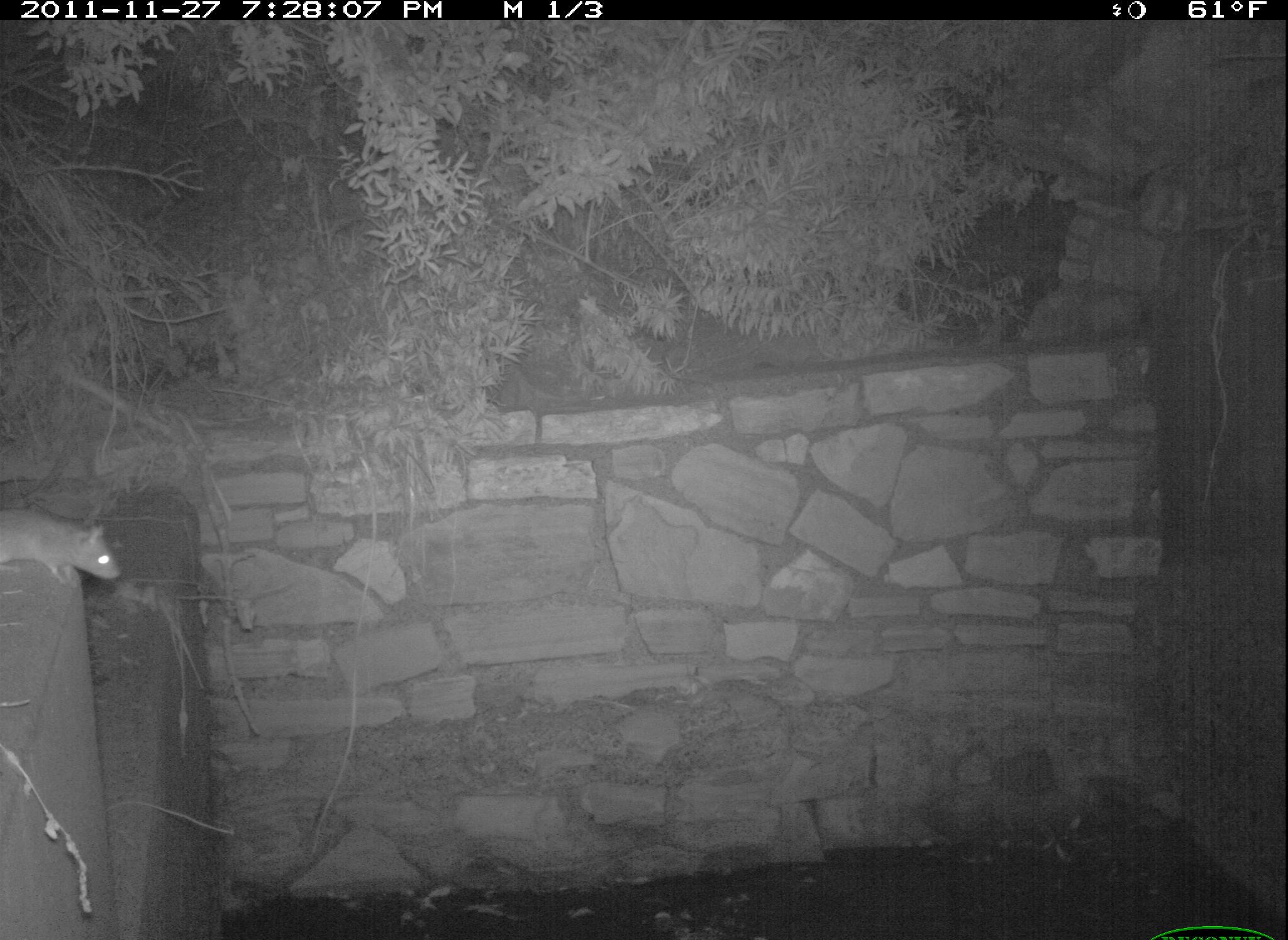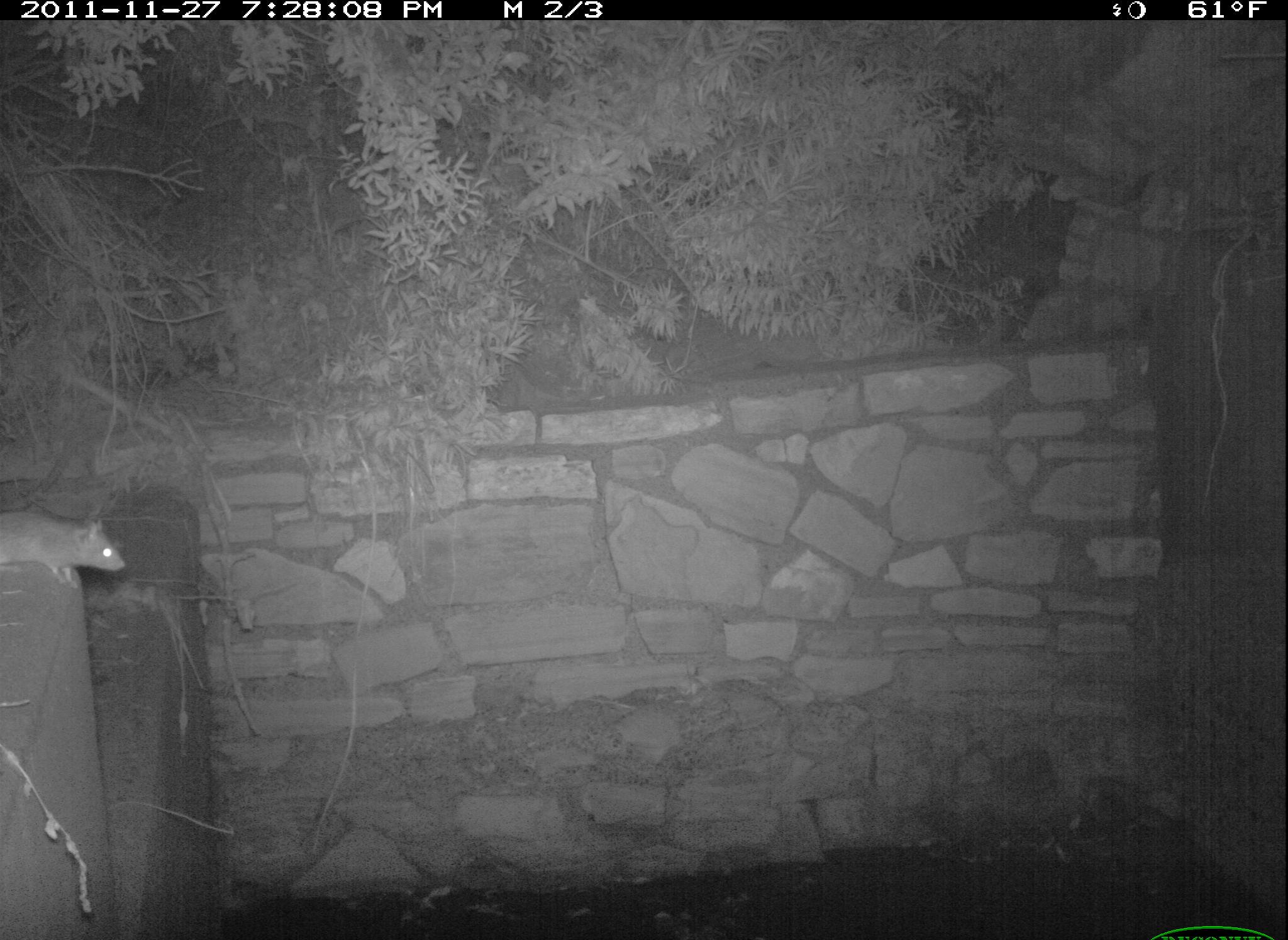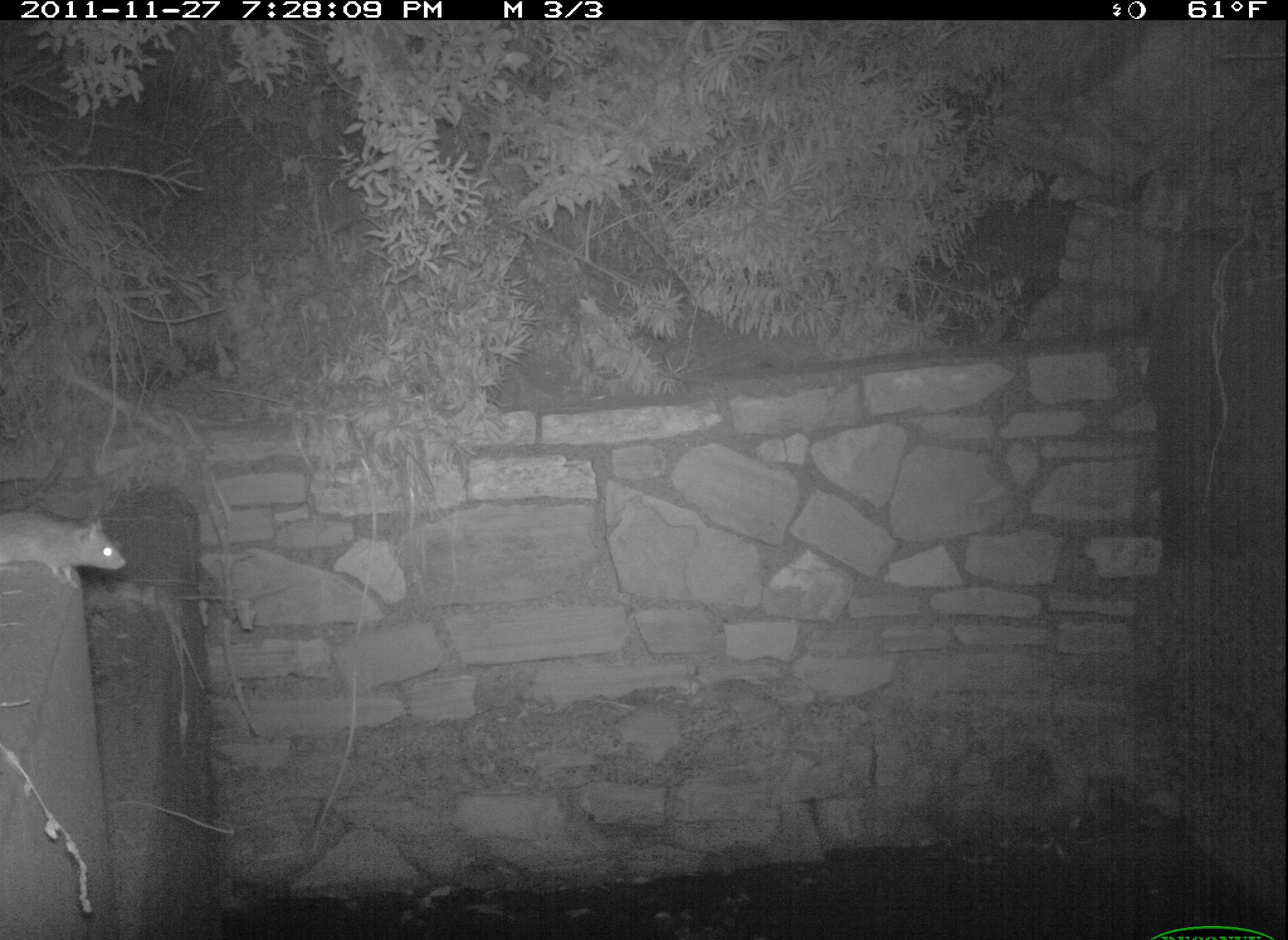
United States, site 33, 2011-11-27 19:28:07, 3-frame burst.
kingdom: Animalia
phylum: Chordata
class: Mammalia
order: Rodentia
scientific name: Rodentia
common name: rodent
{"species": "rodent (Rodentia)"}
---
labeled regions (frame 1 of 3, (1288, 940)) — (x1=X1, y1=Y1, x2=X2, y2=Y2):
rodent: (x1=0, y1=480, x2=126, y2=606)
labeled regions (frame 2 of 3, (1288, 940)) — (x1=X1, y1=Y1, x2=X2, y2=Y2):
rodent: (x1=0, y1=496, x2=151, y2=602)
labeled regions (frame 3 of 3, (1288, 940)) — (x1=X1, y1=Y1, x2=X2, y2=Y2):
rodent: (x1=2, y1=488, x2=140, y2=596)